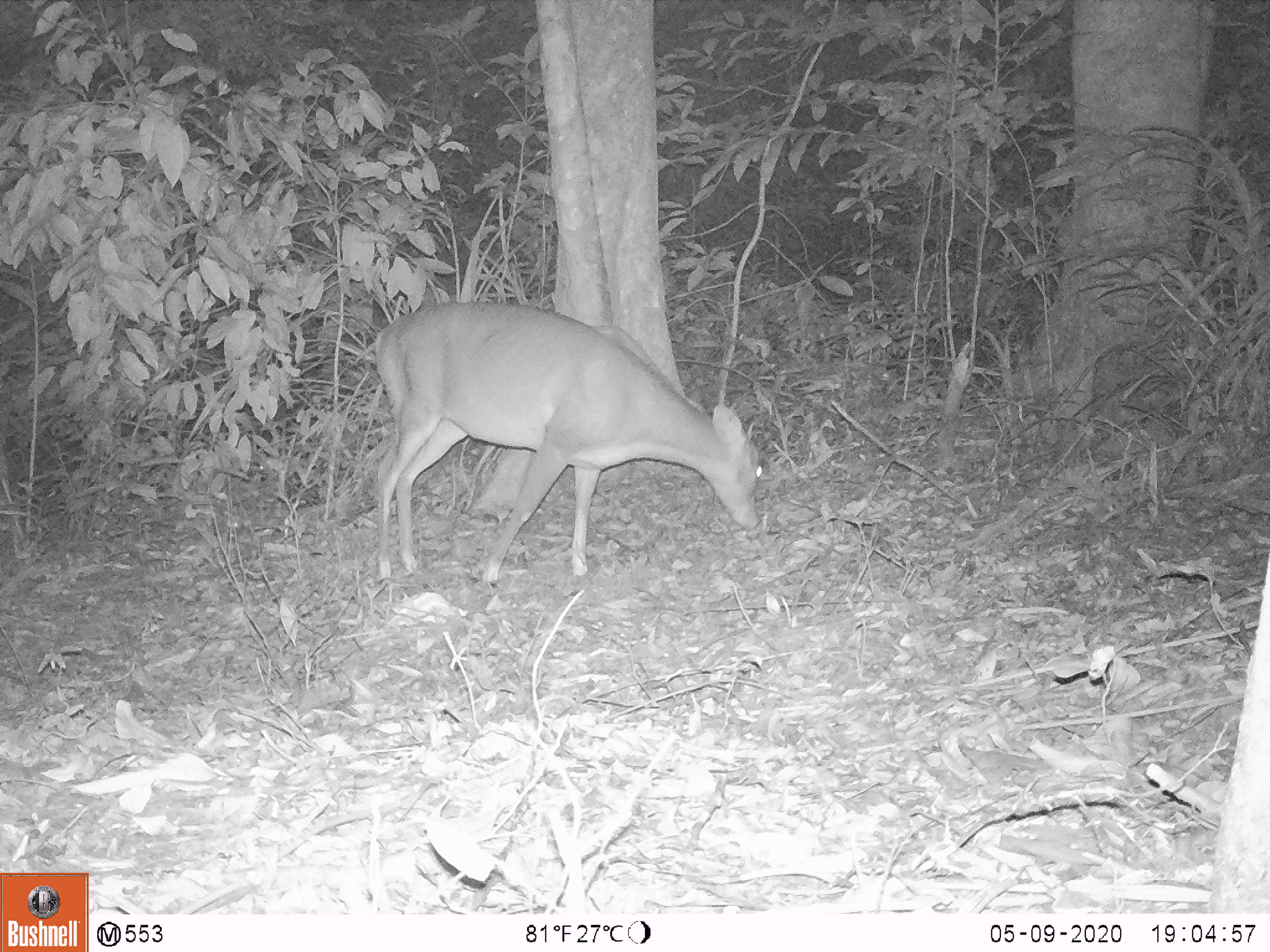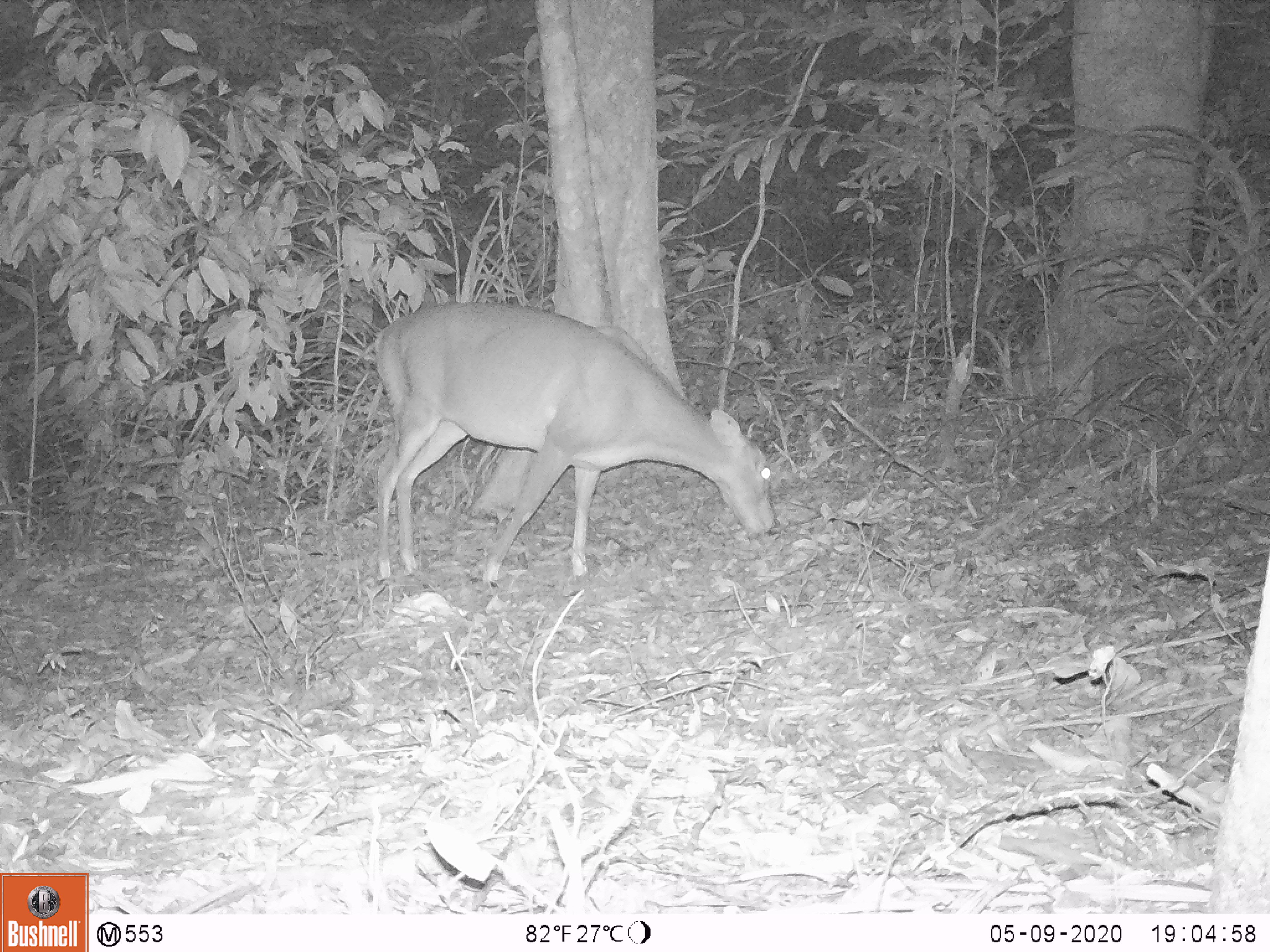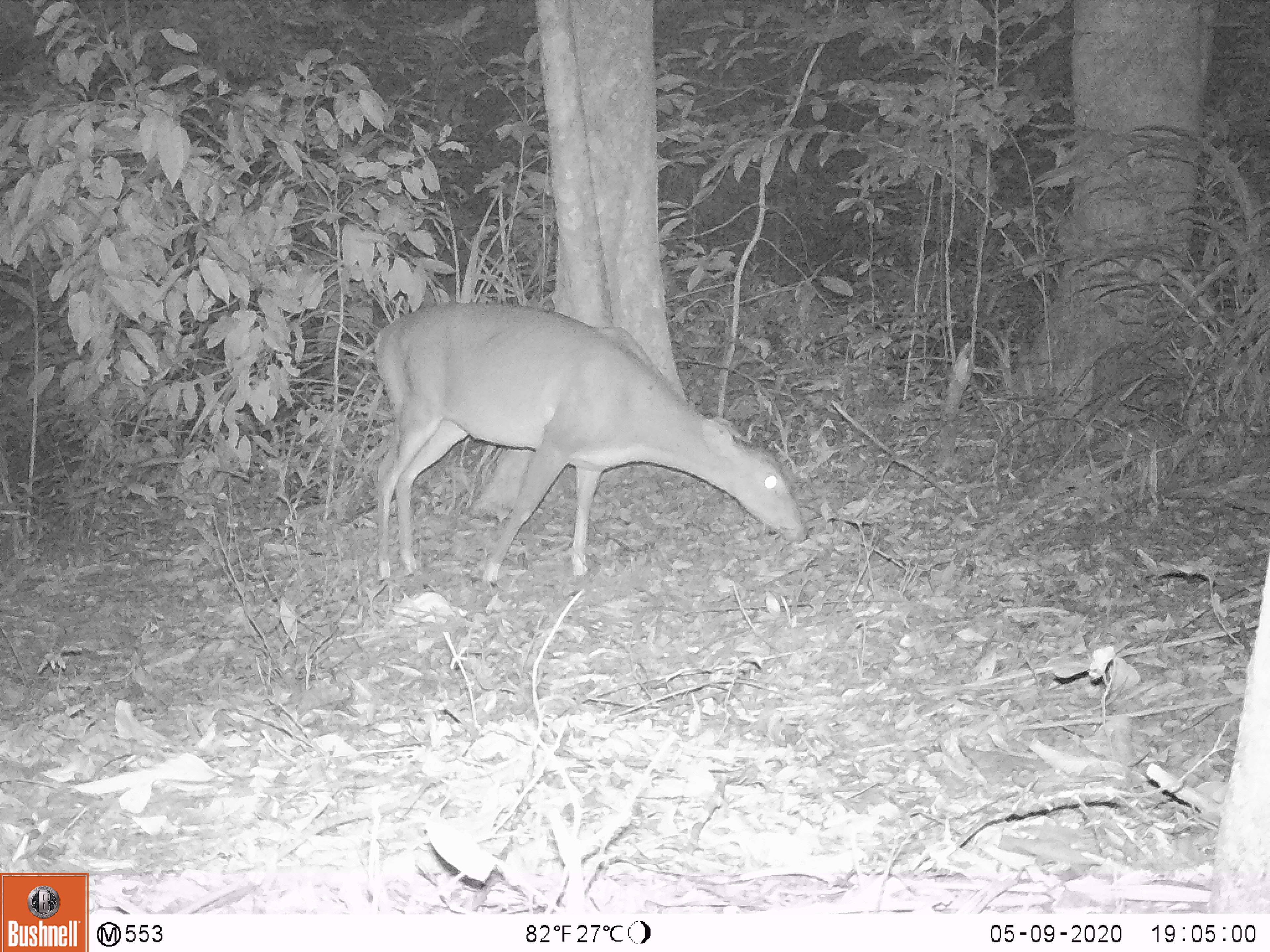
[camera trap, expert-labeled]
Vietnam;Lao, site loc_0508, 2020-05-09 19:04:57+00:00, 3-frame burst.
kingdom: Animalia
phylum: Chordata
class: Mammalia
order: Artiodactyla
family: Cervidae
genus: Muntiacus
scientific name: Muntiacus vuquangensis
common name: large-antlered muntjac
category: large antlered muntjac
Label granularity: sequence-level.